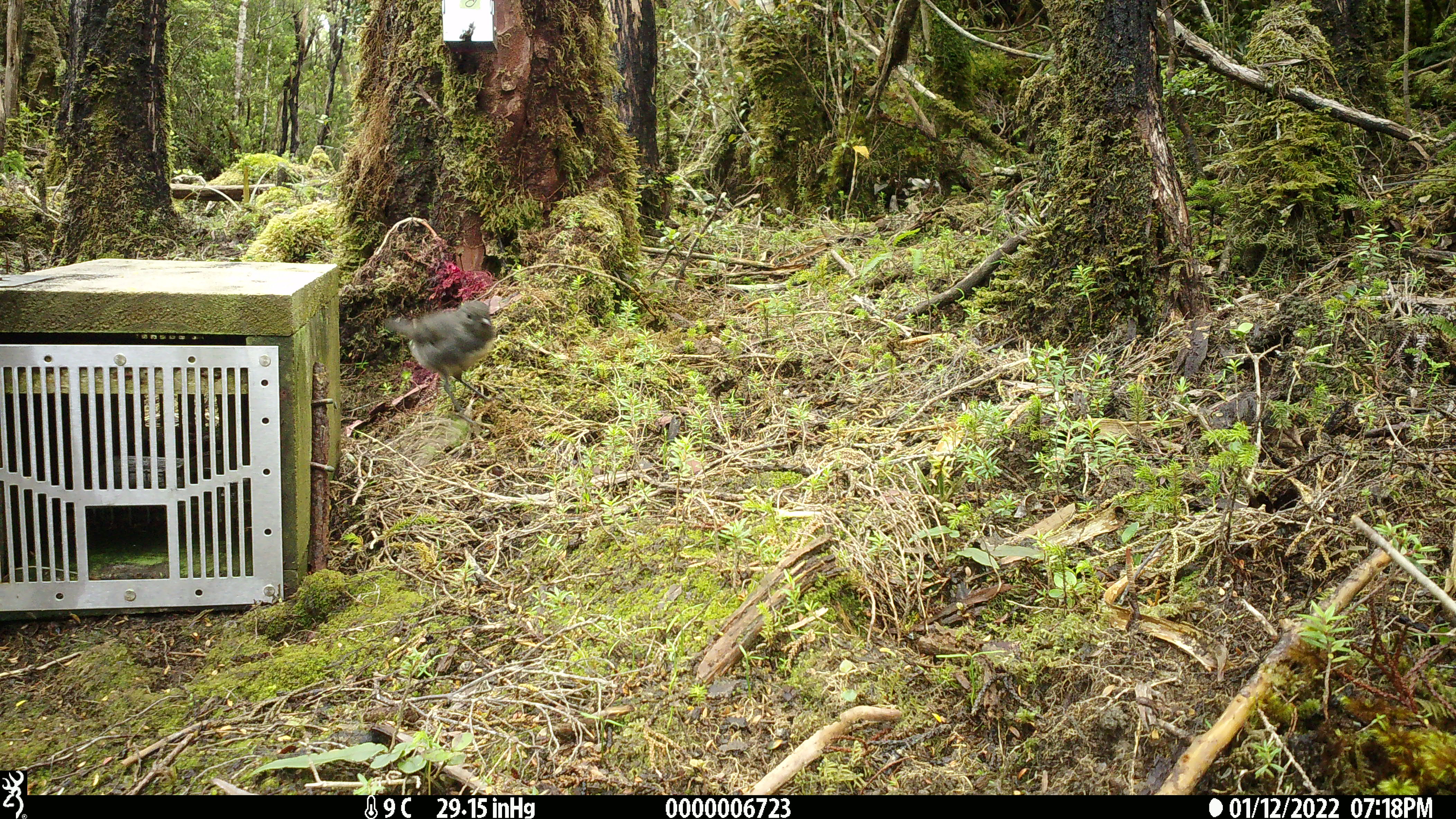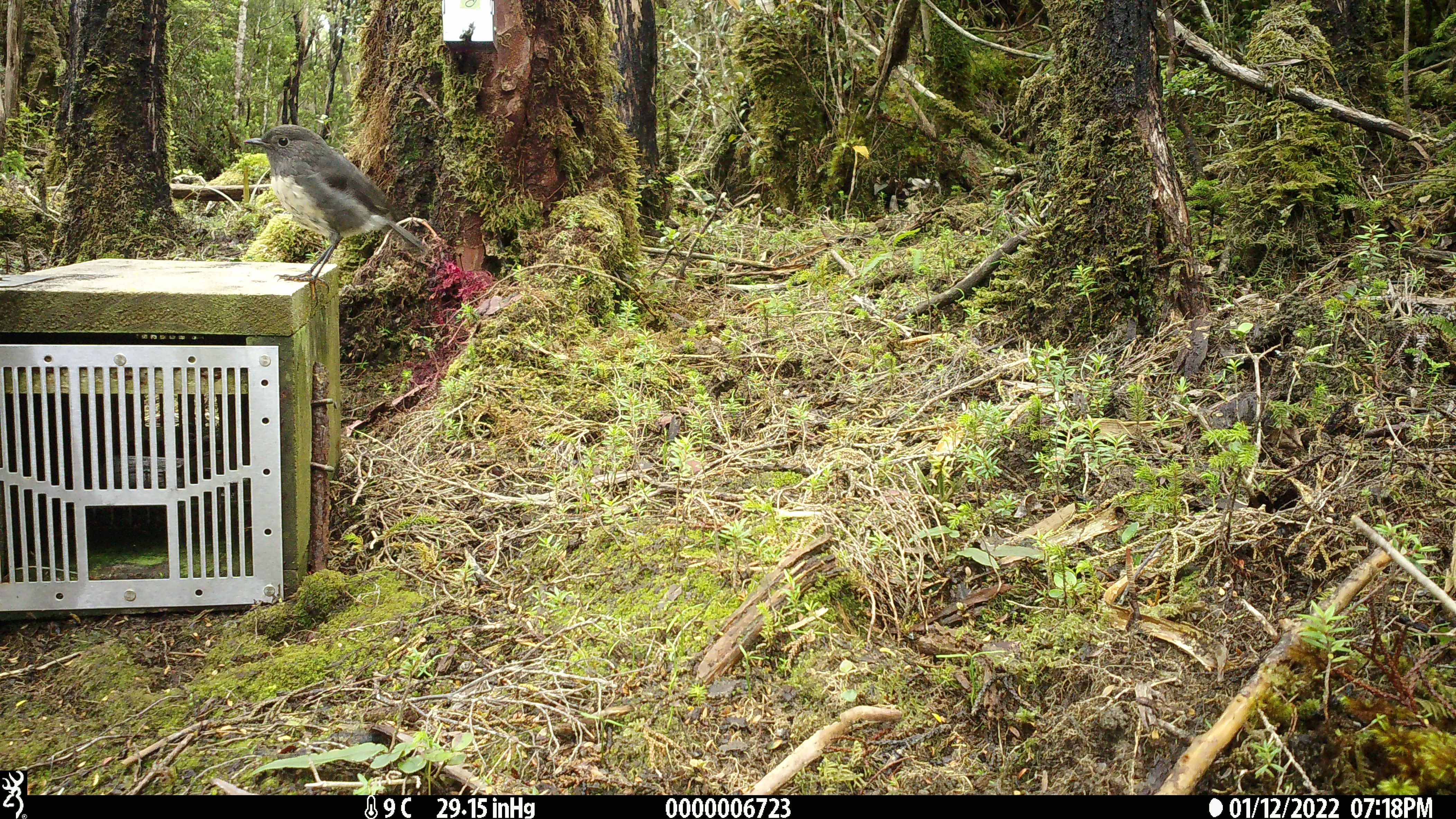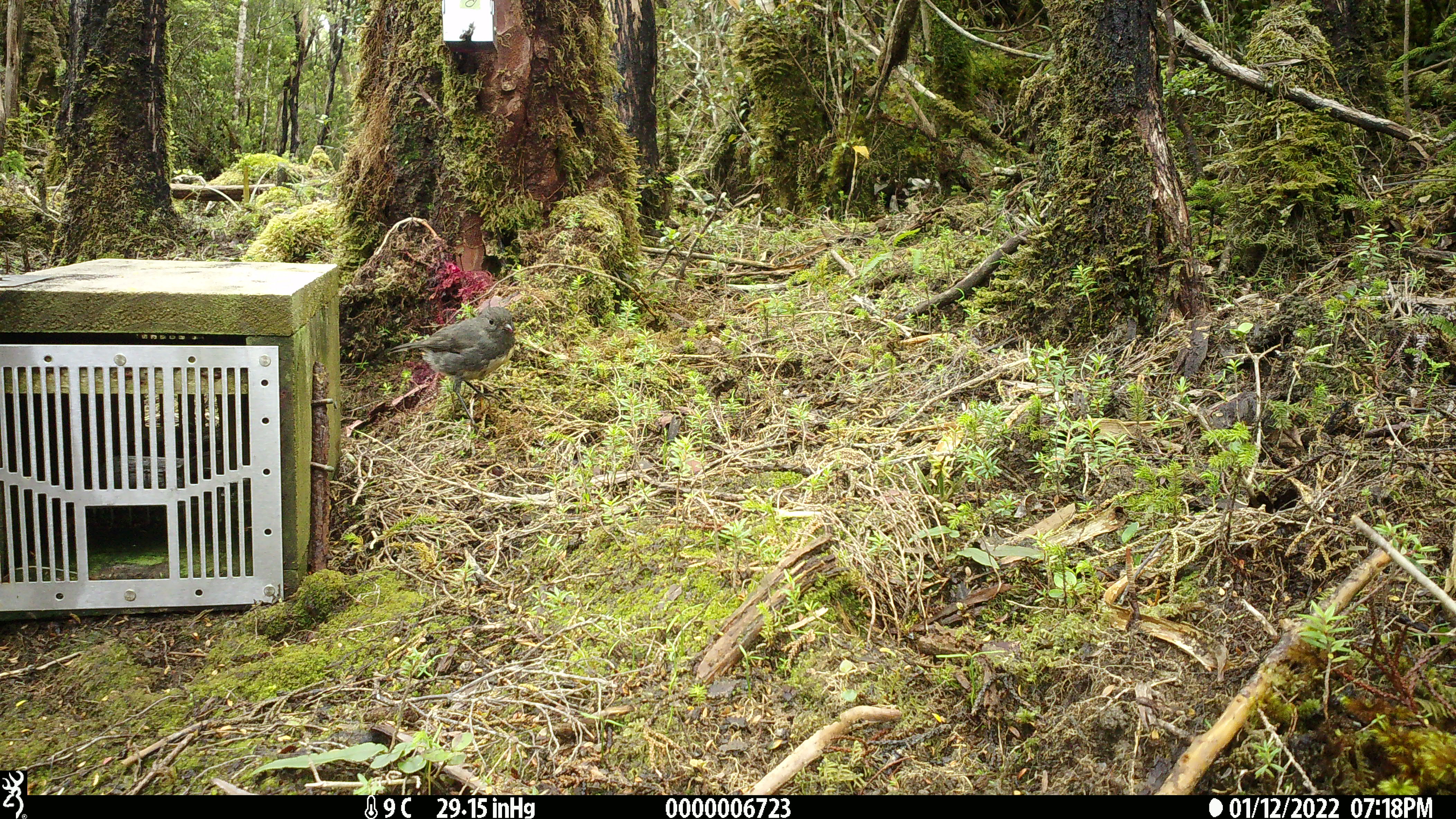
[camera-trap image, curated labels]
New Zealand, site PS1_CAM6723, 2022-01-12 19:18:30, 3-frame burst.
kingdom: Animalia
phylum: Chordata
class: Aves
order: Passeriformes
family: Petroicidae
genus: Petroica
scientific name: Petroica australis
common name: new zealand robin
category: robin